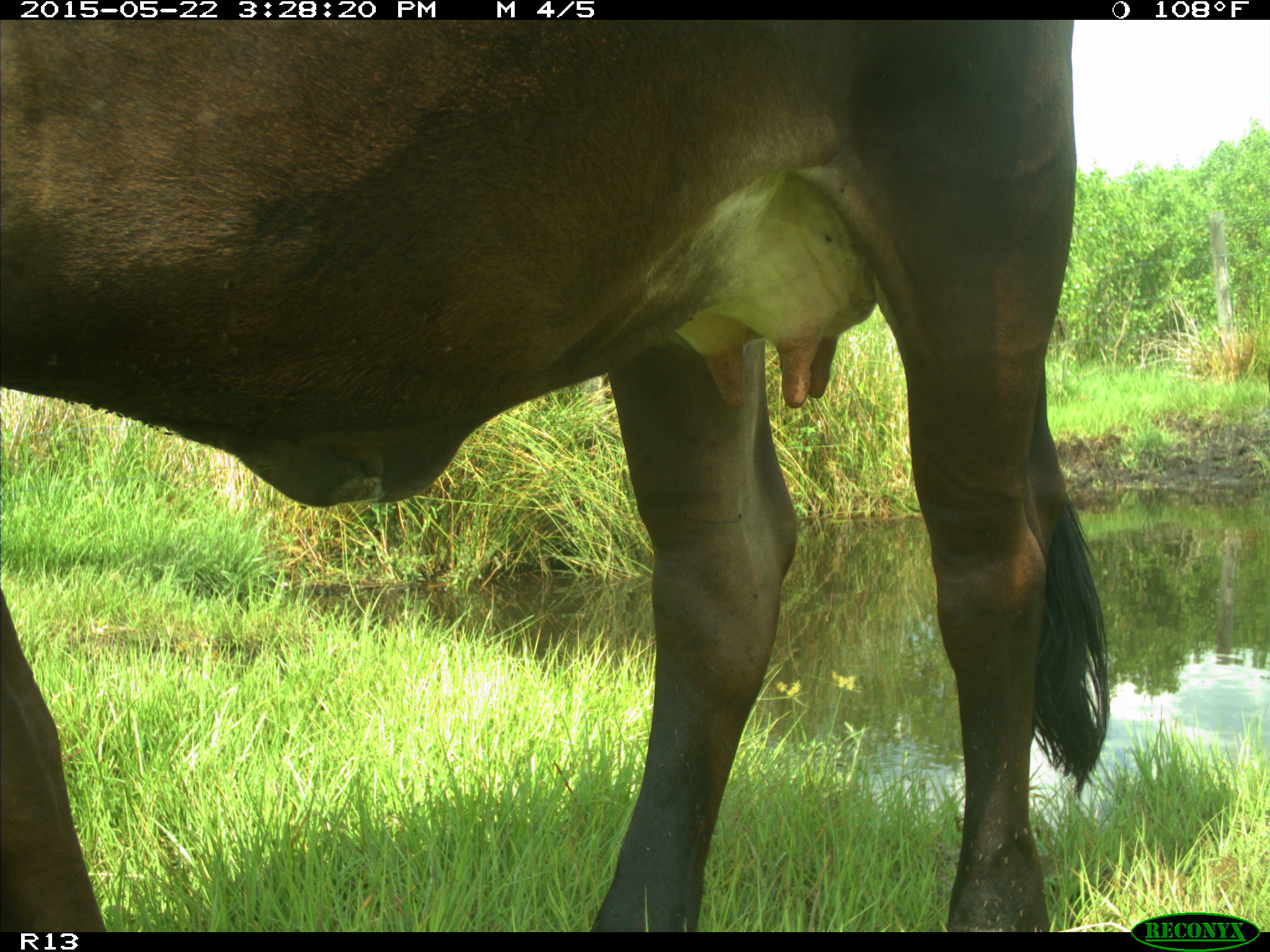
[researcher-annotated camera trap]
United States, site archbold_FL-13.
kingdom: Animalia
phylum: Chordata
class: Mammalia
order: Artiodactyla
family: Bovidae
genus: Bos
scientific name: Bos taurus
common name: domestic cow